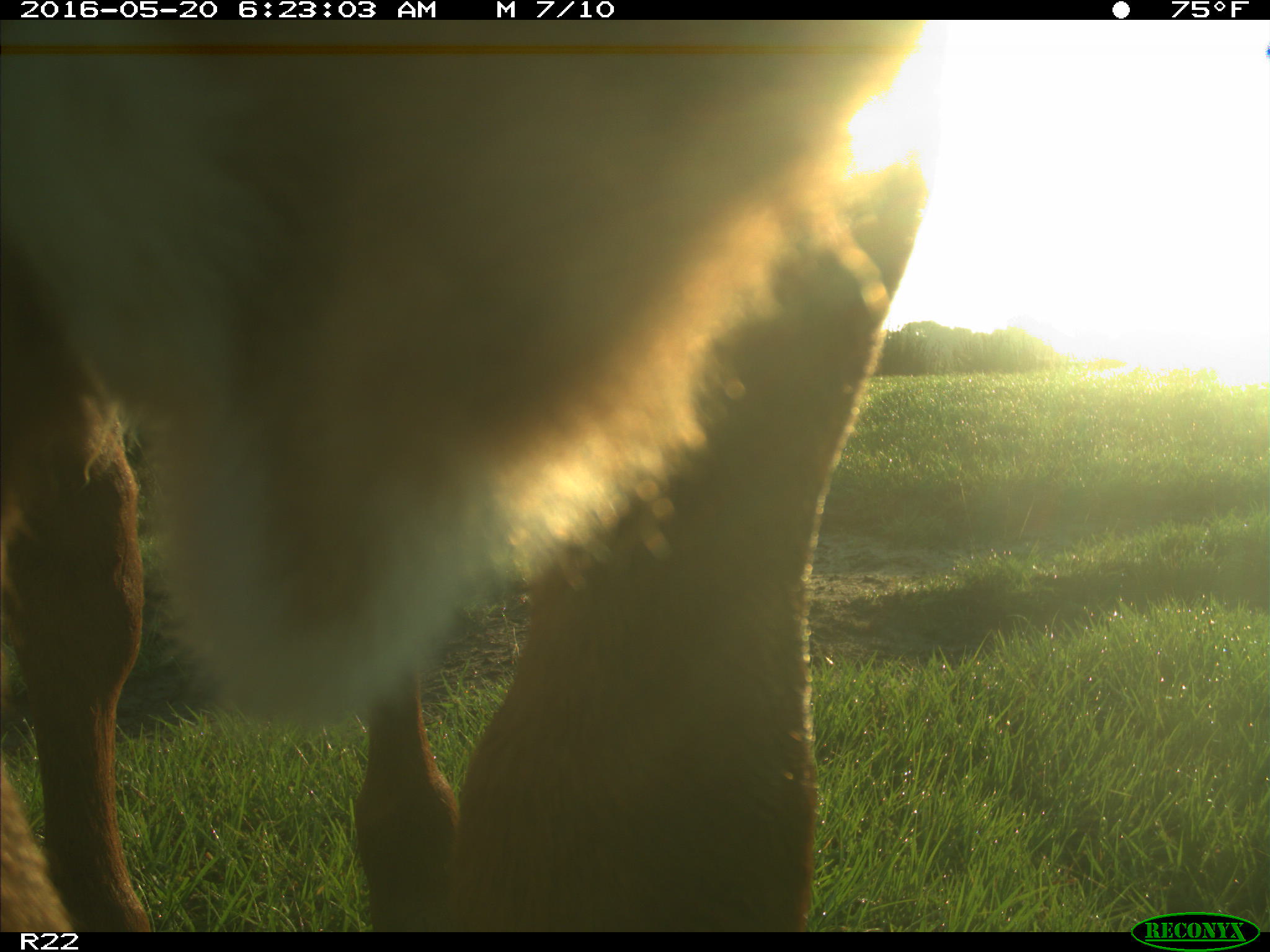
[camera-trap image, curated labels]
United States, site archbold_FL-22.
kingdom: Animalia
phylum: Chordata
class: Mammalia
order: Artiodactyla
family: Bovidae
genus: Bos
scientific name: Bos taurus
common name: domestic cow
Bos taurus (domestic cow).